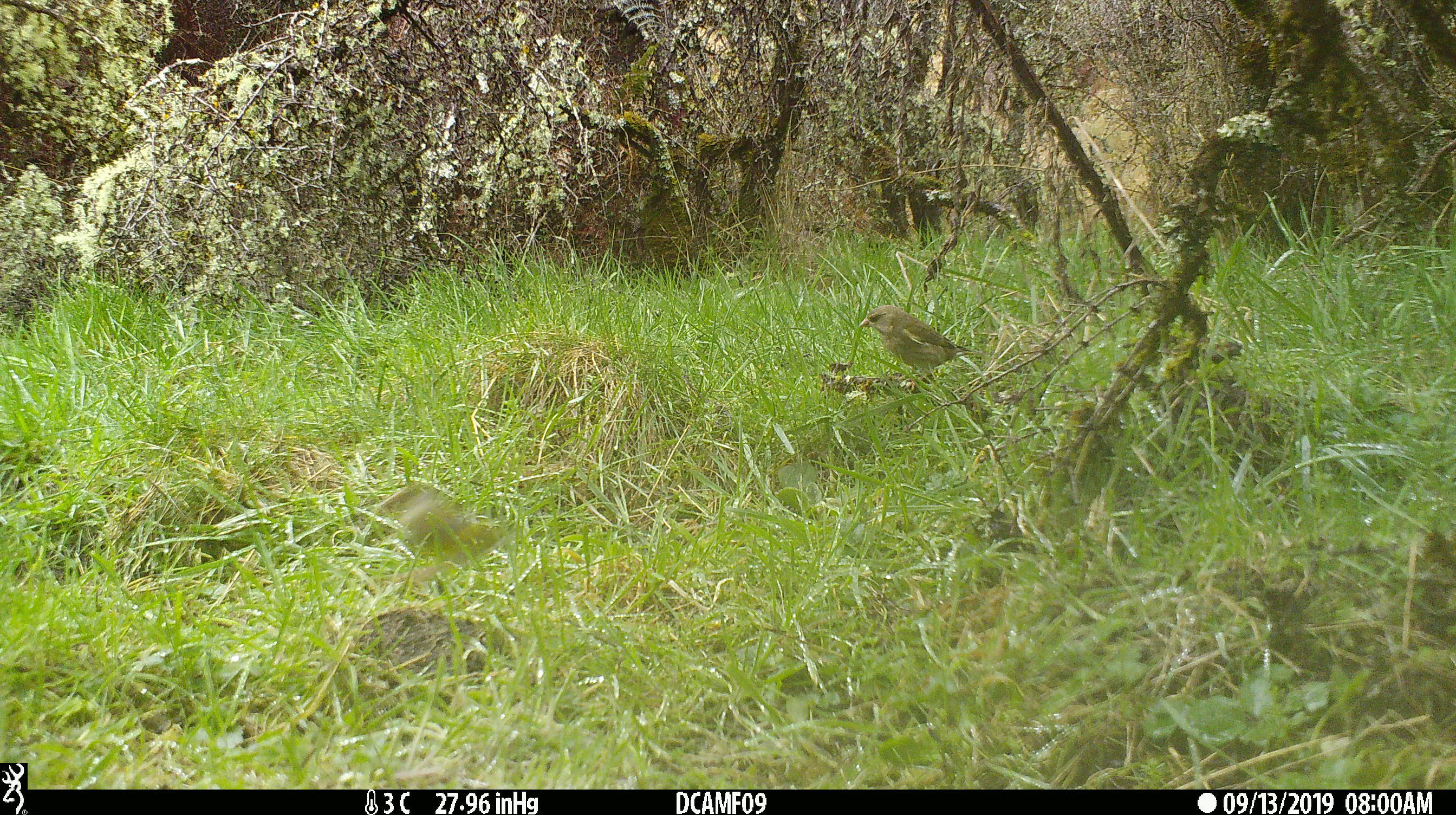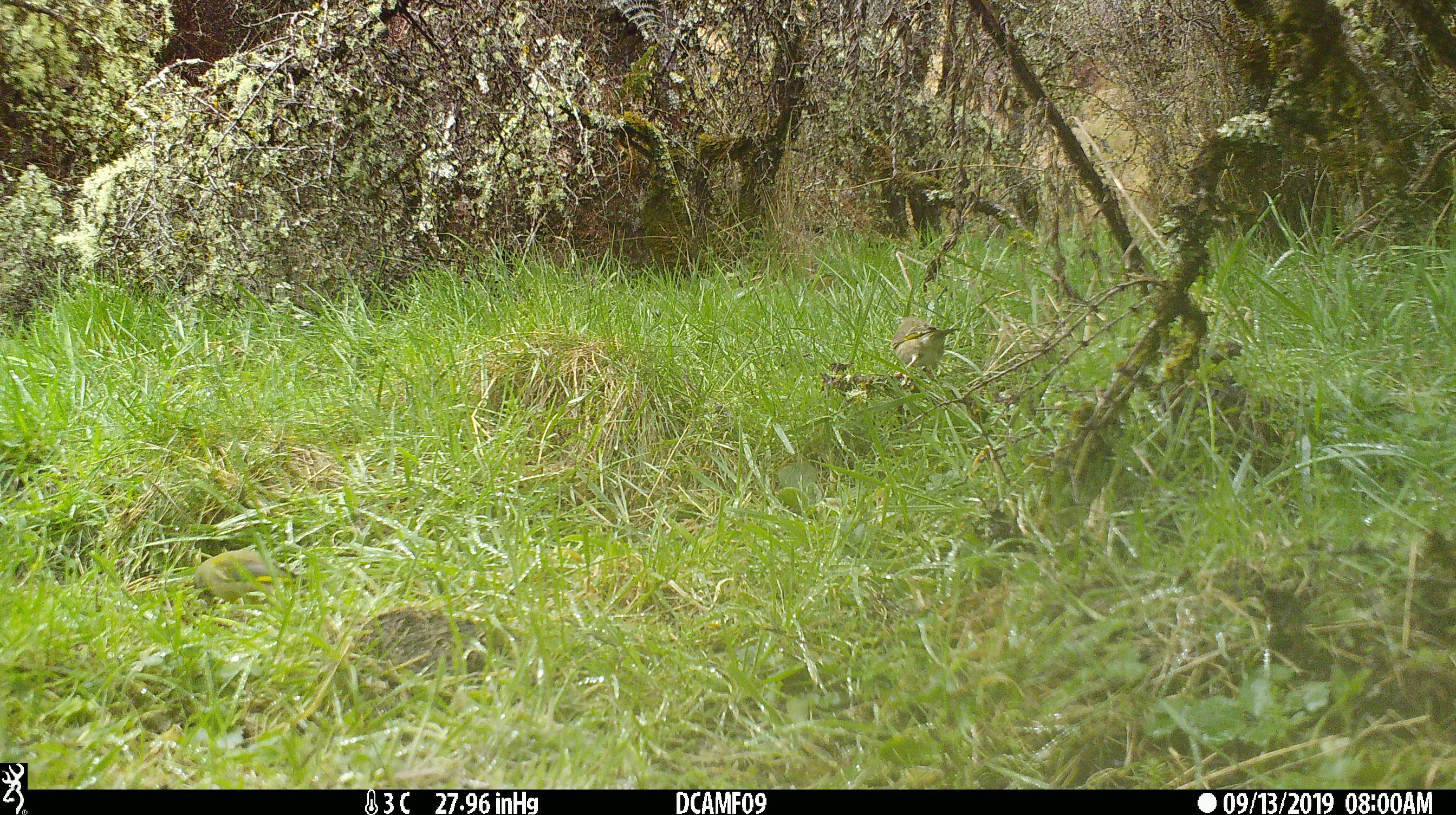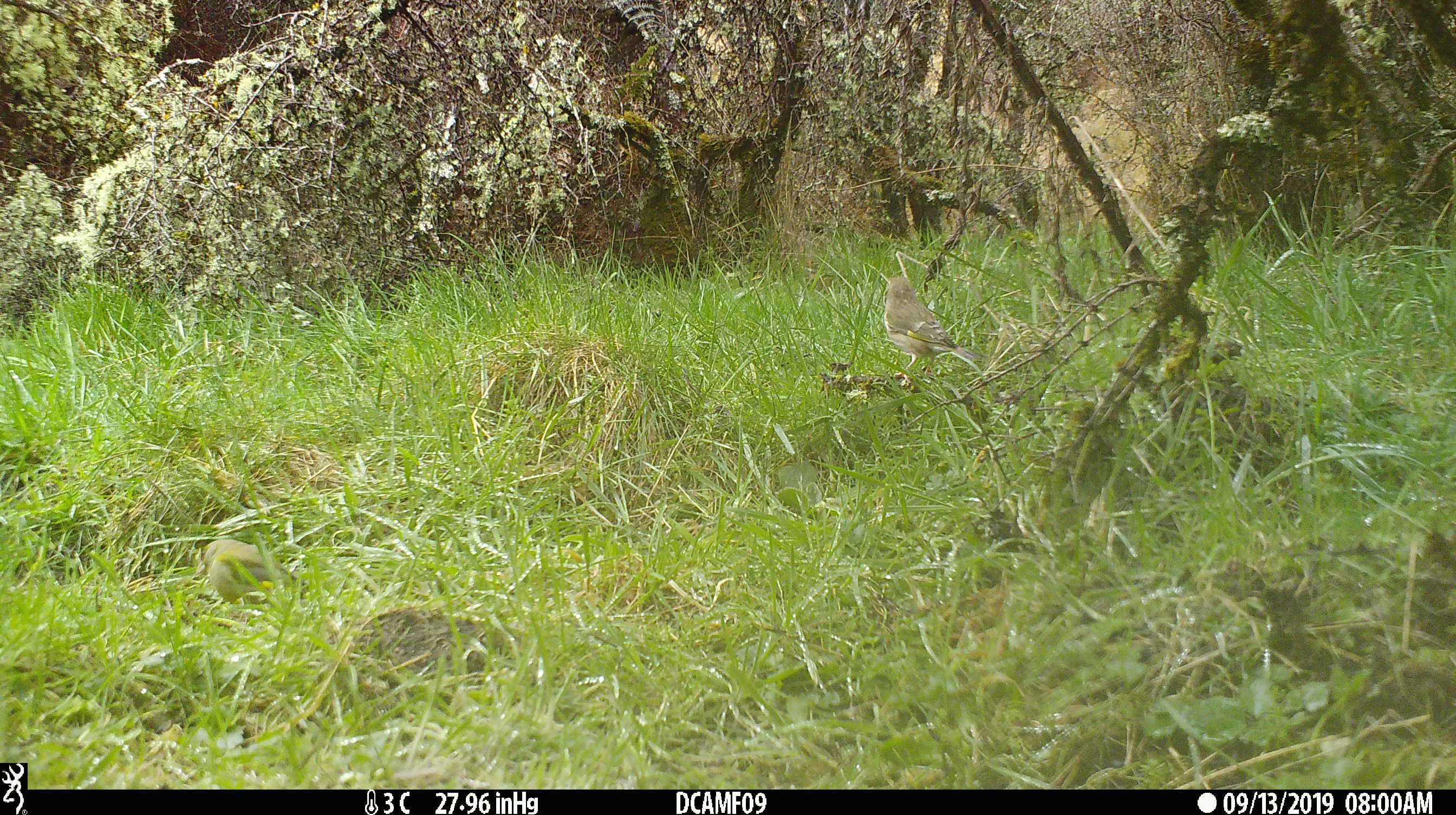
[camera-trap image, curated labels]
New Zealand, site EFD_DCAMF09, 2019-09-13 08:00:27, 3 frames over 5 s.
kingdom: Animalia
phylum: Chordata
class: Aves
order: Passeriformes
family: Fringillidae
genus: Chloris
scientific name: Chloris chloris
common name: greenfinch